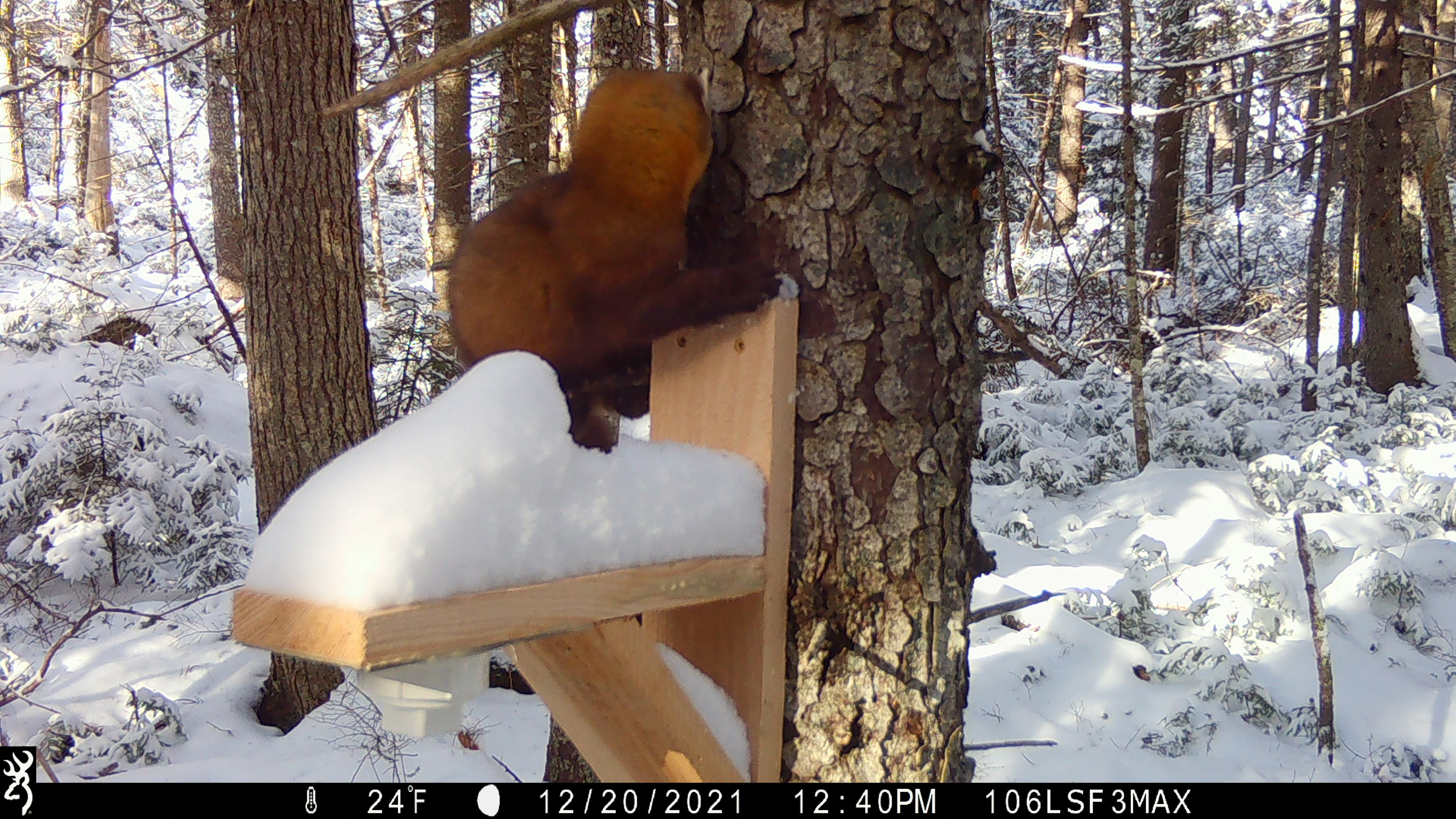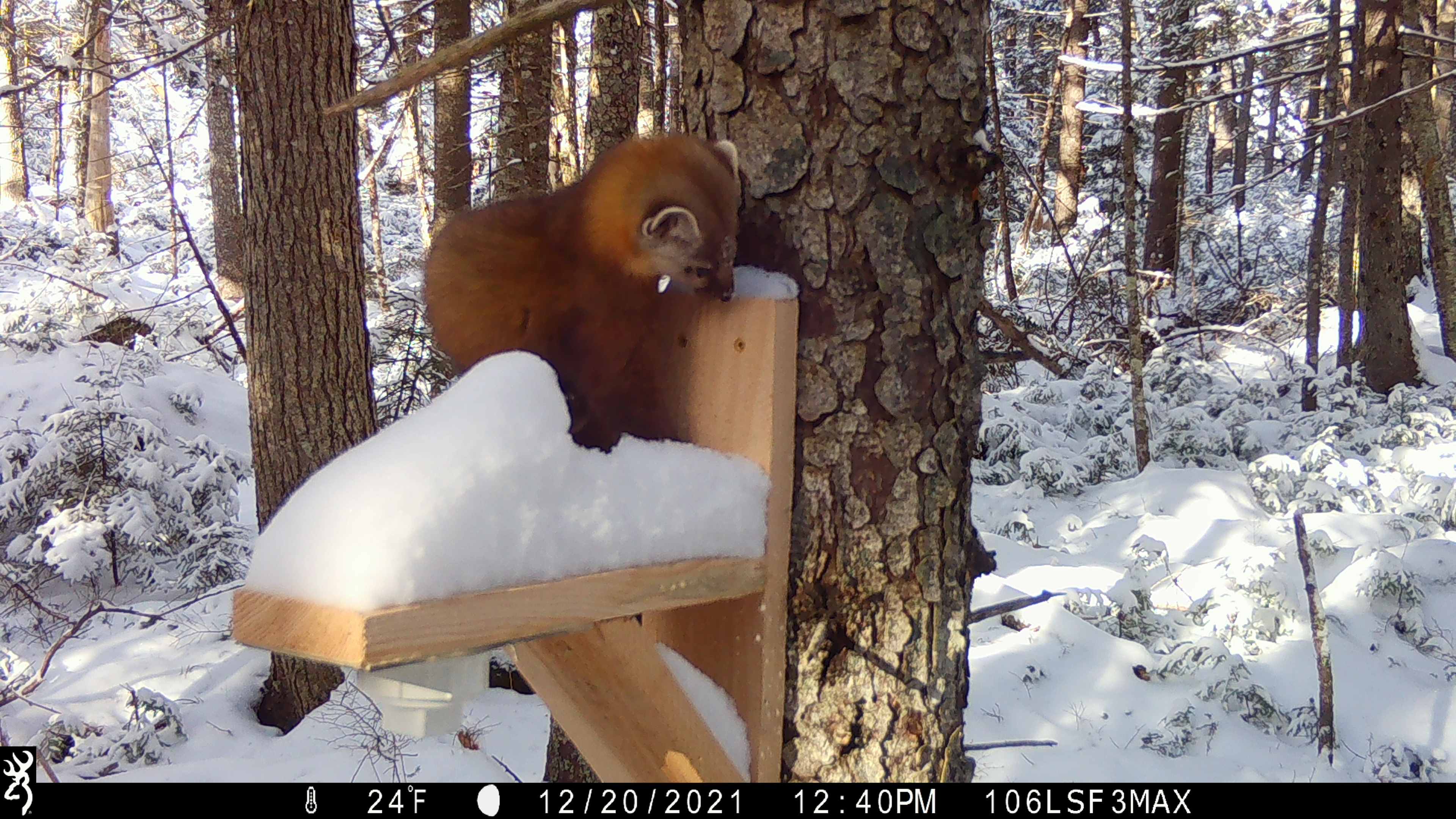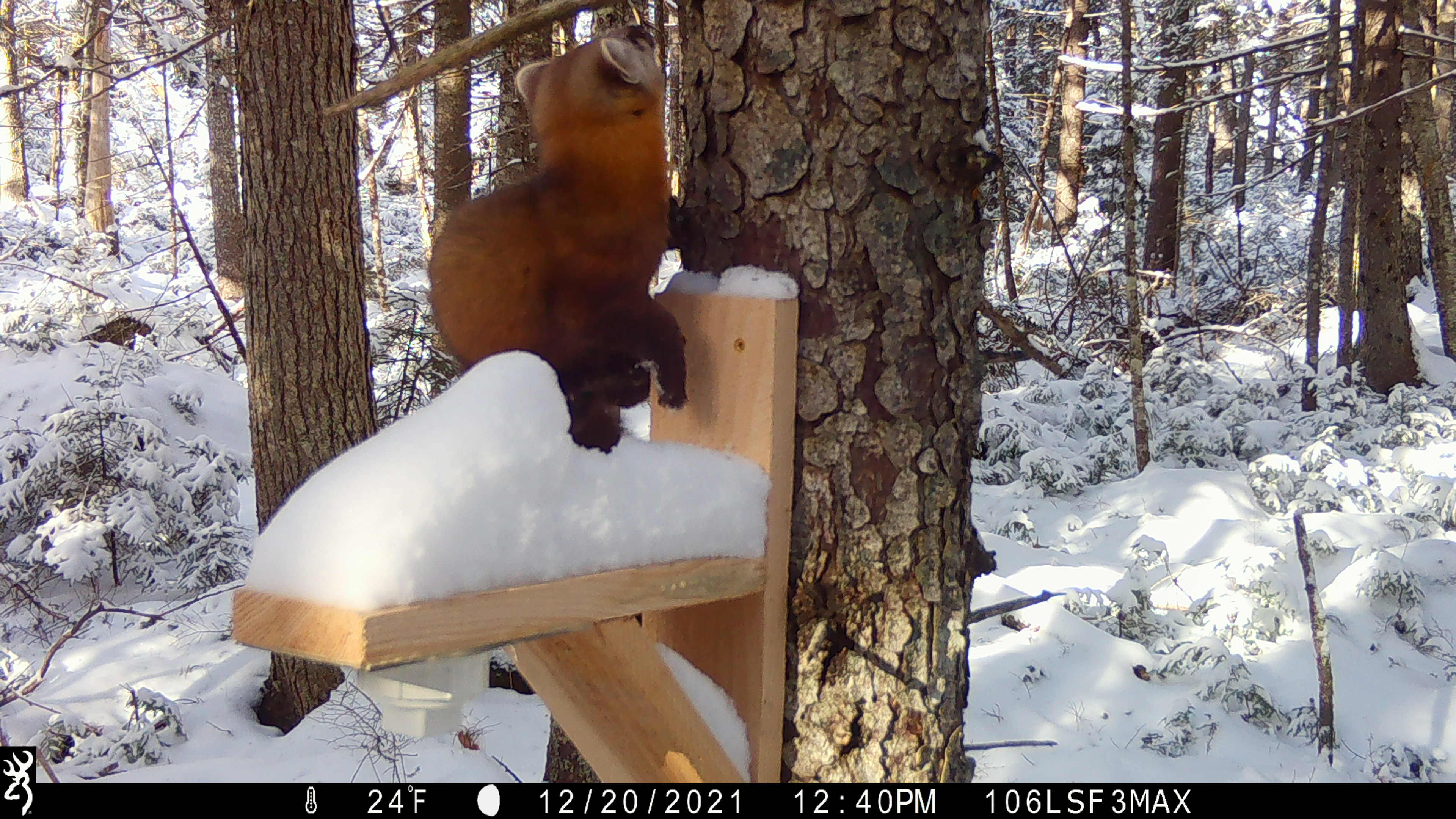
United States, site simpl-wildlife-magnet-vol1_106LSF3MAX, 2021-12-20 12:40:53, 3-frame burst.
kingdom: Animalia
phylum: Chordata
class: Mammalia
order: Carnivora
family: Mustelidae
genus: Martes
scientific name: Martes americana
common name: american marten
American marten (Martes americana).